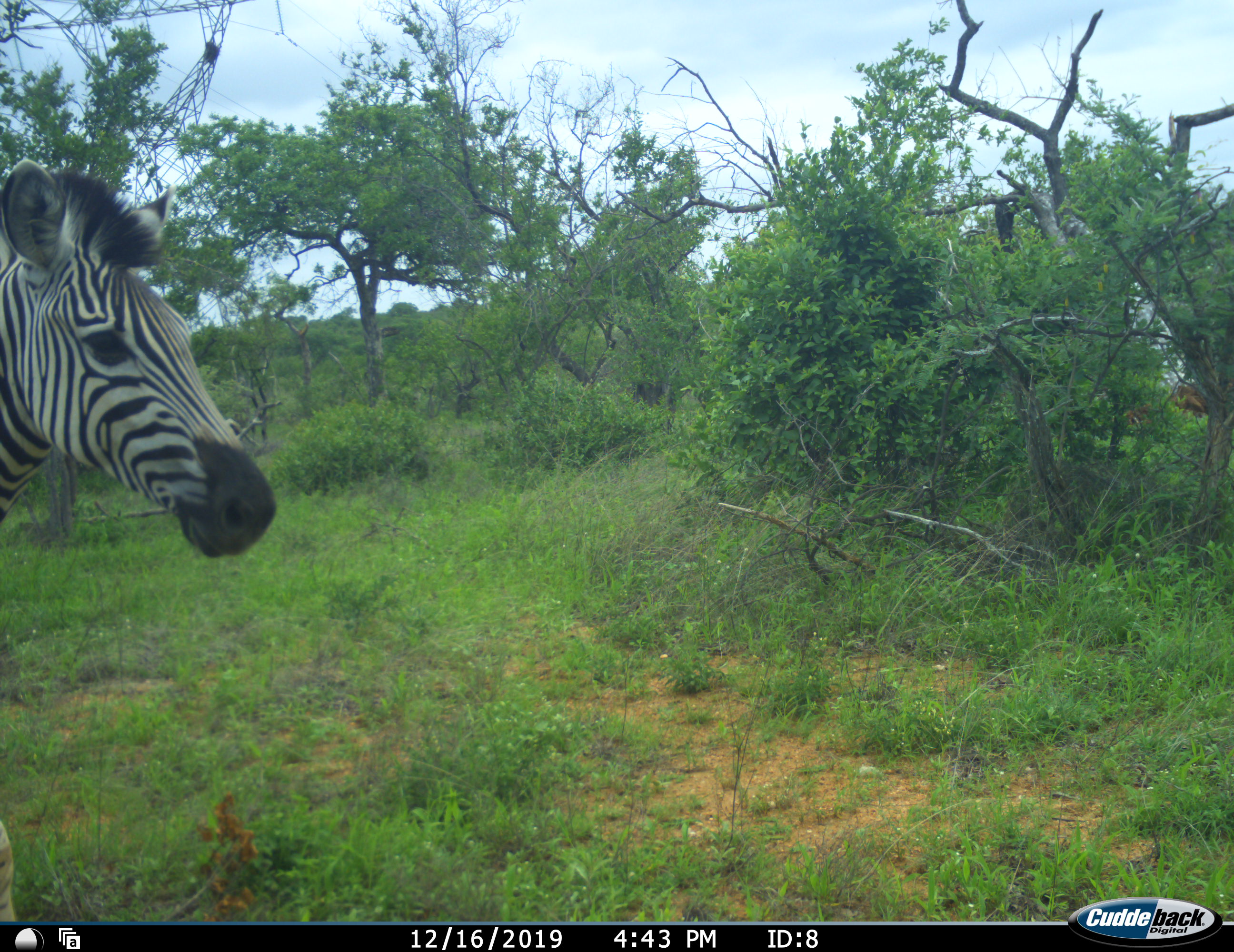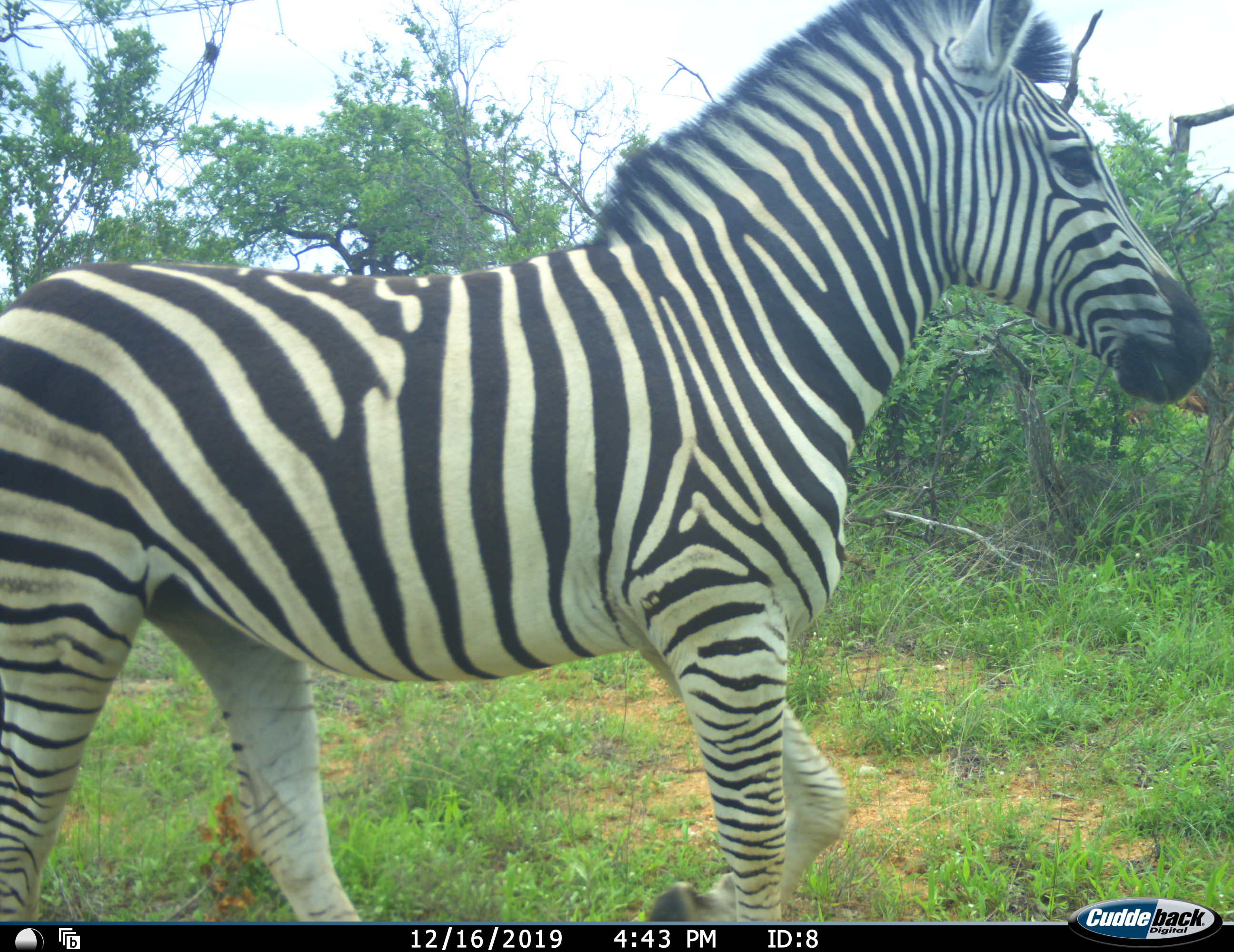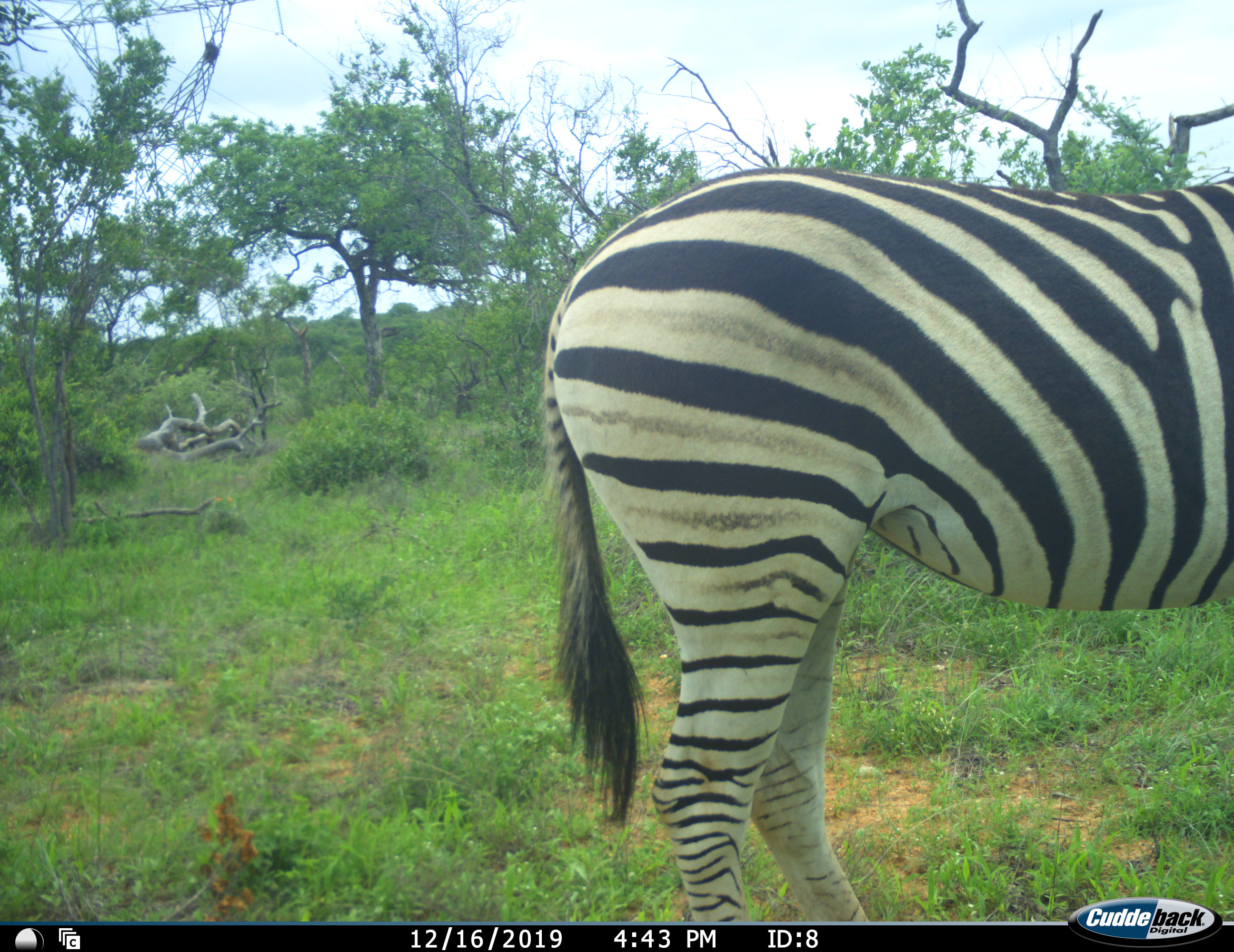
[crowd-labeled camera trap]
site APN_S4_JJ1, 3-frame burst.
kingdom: Animalia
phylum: Chordata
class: Mammalia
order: Perissodactyla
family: Equidae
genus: Equus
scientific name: Equus quagga burchellii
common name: burchell's zebra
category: zebraburchells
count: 1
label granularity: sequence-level